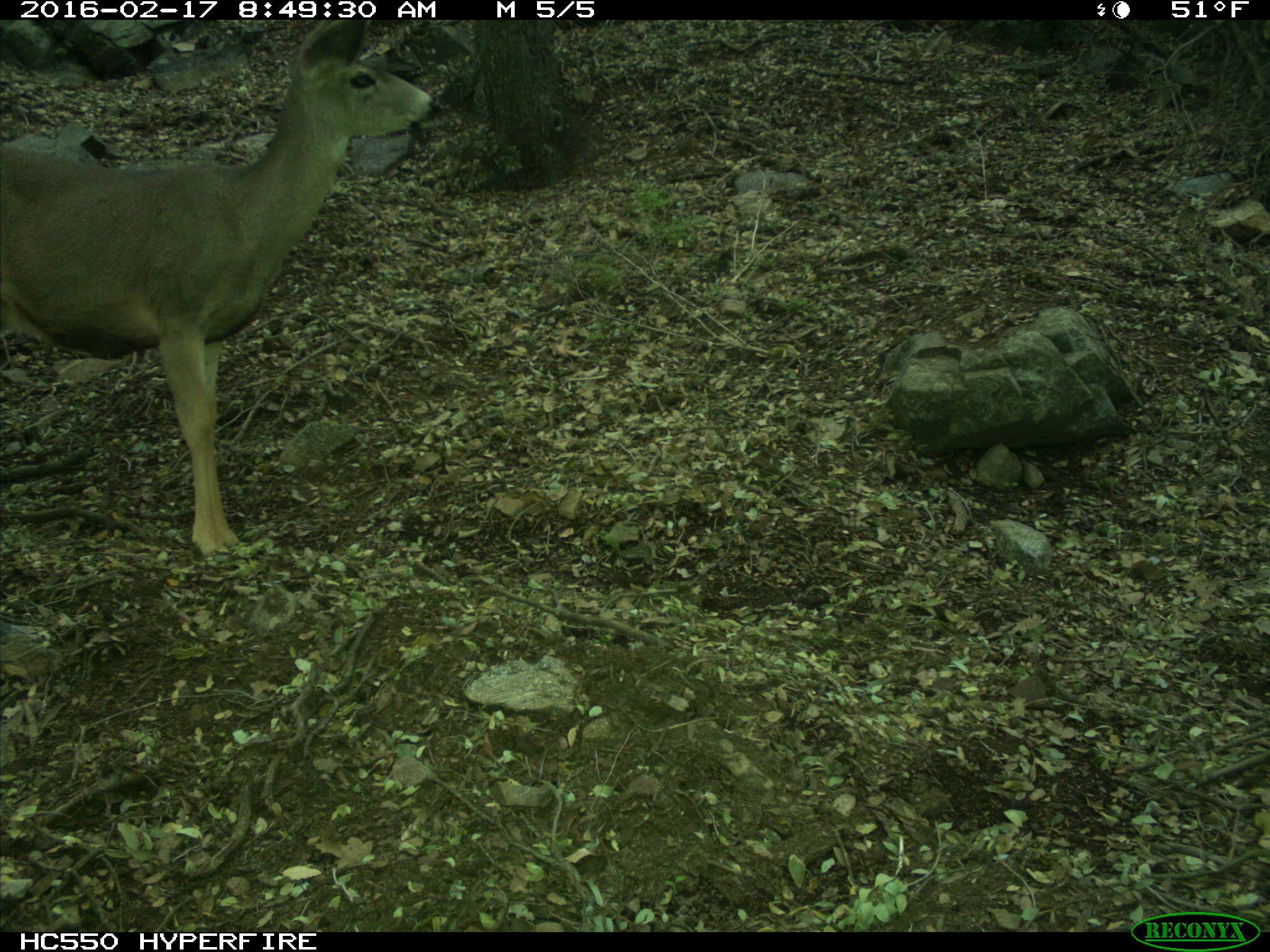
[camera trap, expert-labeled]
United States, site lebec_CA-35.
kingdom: Animalia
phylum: Chordata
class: Mammalia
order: Artiodactyla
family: Cervidae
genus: Odocoileus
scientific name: Odocoileus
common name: deer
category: unidentified deer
Unidentified deer (deer) (Odocoileus).